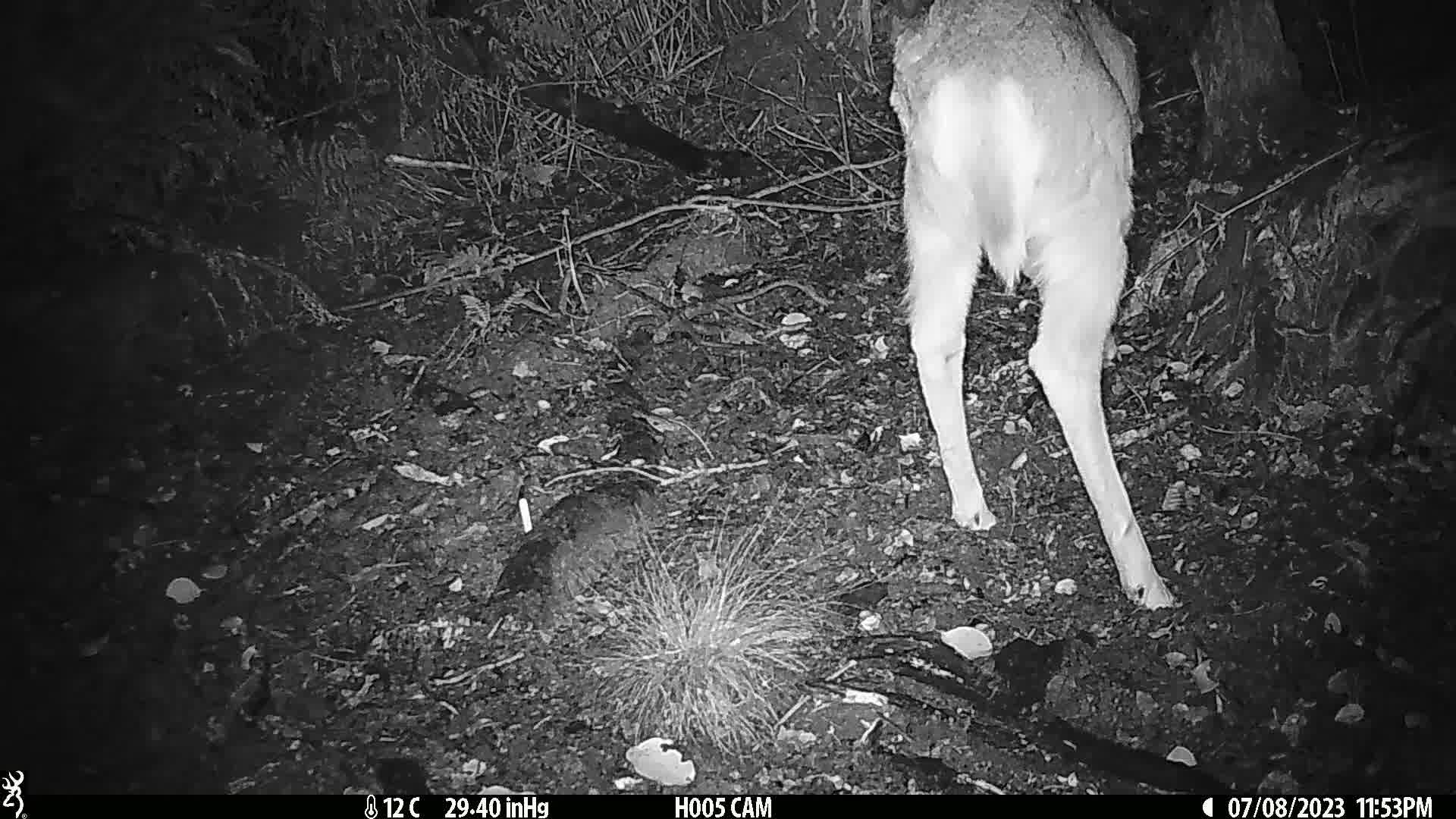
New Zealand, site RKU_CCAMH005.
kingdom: Animalia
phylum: Chordata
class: Mammalia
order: Artiodactyla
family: Cervidae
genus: Odocoileus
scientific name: Odocoileus virginianus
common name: white-tailed deer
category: white tailed deer